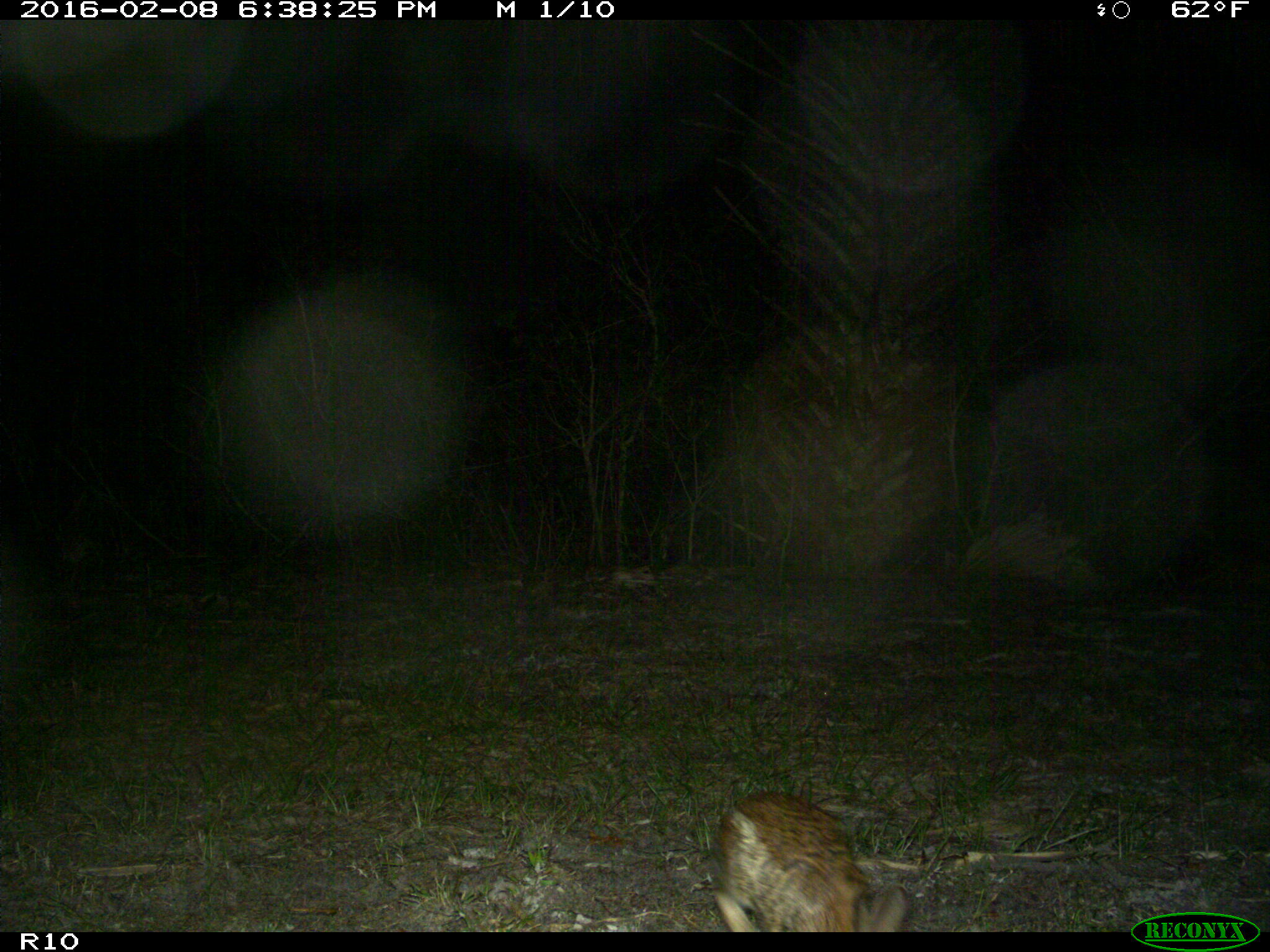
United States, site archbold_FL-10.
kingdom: Animalia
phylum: Chordata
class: Mammalia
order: Lagomorpha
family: Leporidae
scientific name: Leporidae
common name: rabbits and hares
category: unidentified rabbit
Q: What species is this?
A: Unidentified rabbit (rabbits and hares) (Leporidae).